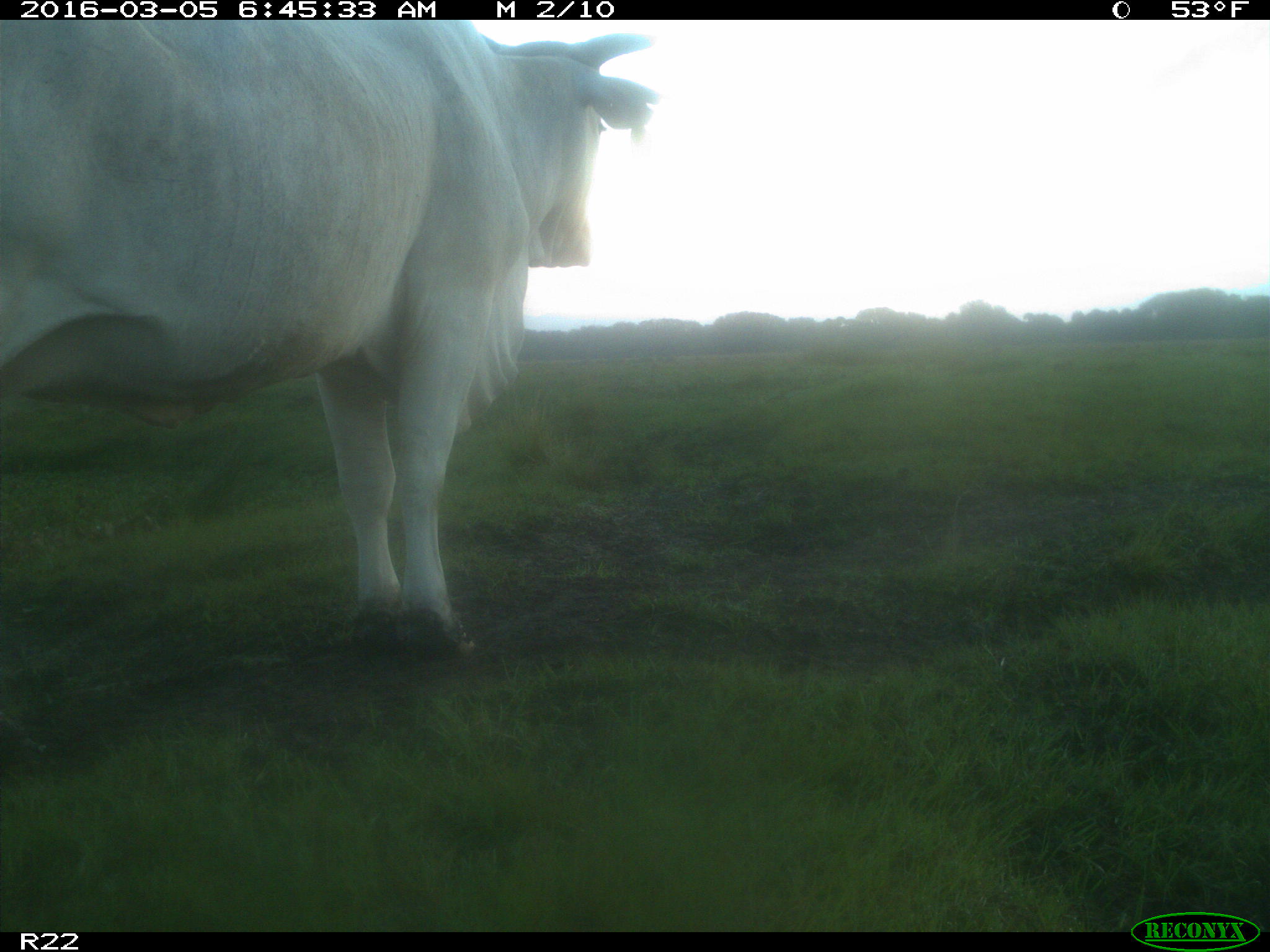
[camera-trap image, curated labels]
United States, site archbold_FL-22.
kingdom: Animalia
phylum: Chordata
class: Mammalia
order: Artiodactyla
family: Bovidae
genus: Bos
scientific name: Bos taurus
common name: domestic cow